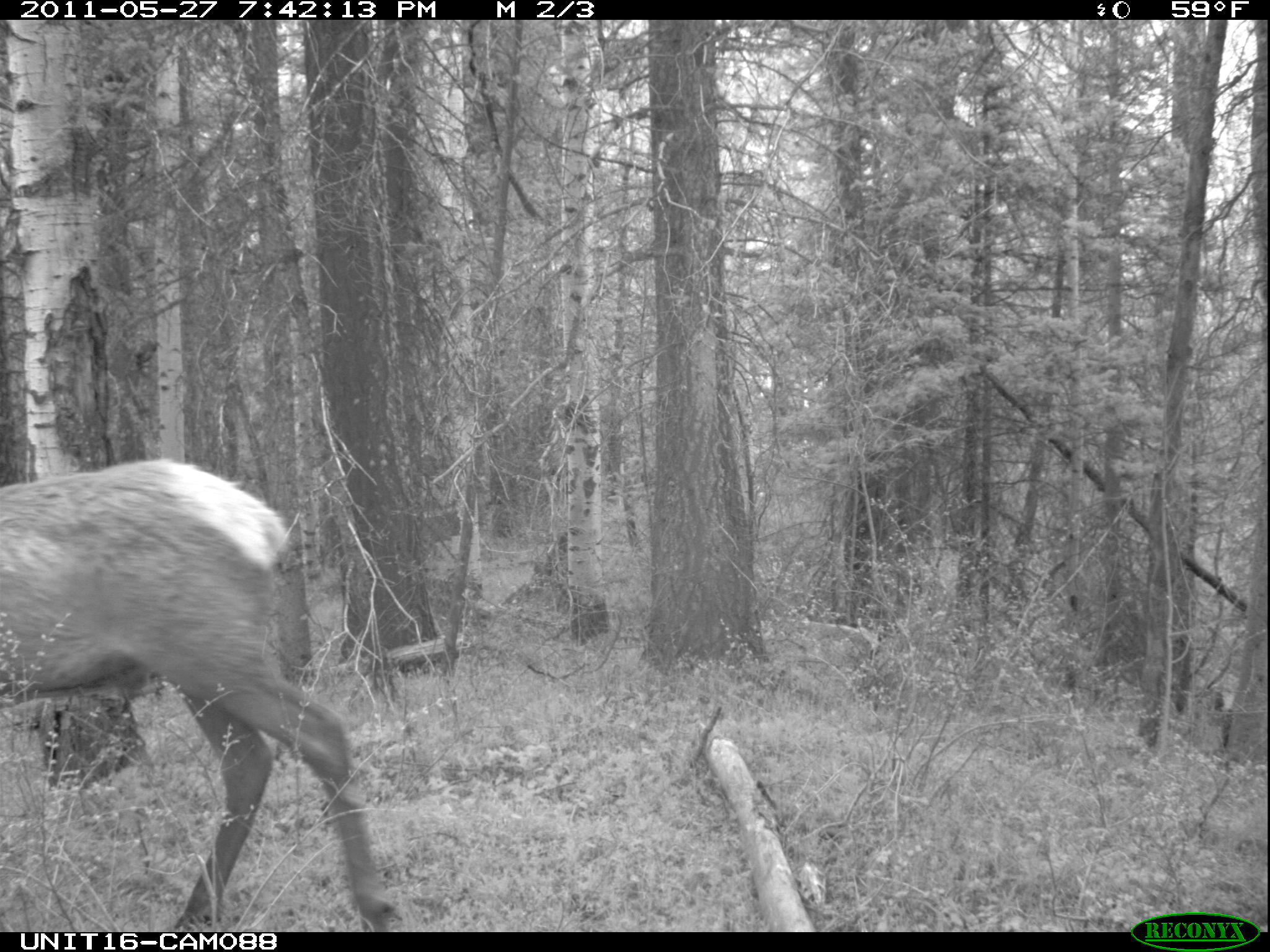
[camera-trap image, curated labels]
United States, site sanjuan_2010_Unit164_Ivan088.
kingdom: Animalia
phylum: Chordata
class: Mammalia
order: Artiodactyla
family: Cervidae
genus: Cervus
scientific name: Cervus elaphus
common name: red deer